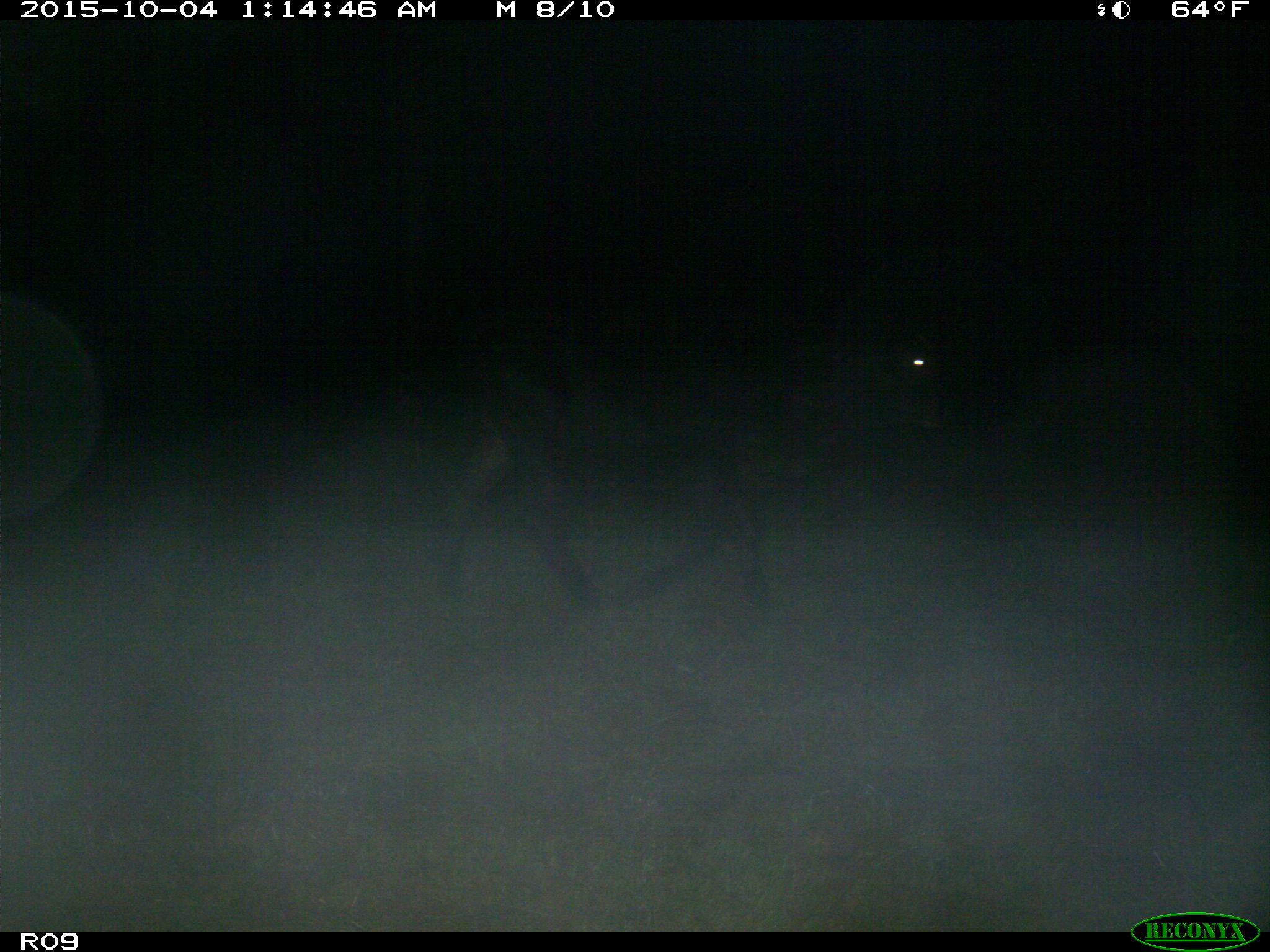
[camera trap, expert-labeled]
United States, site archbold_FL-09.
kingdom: Animalia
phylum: Chordata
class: Mammalia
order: Artiodactyla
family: Bovidae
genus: Bos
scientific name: Bos taurus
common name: domestic cow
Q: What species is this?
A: Bos taurus (domestic cow).